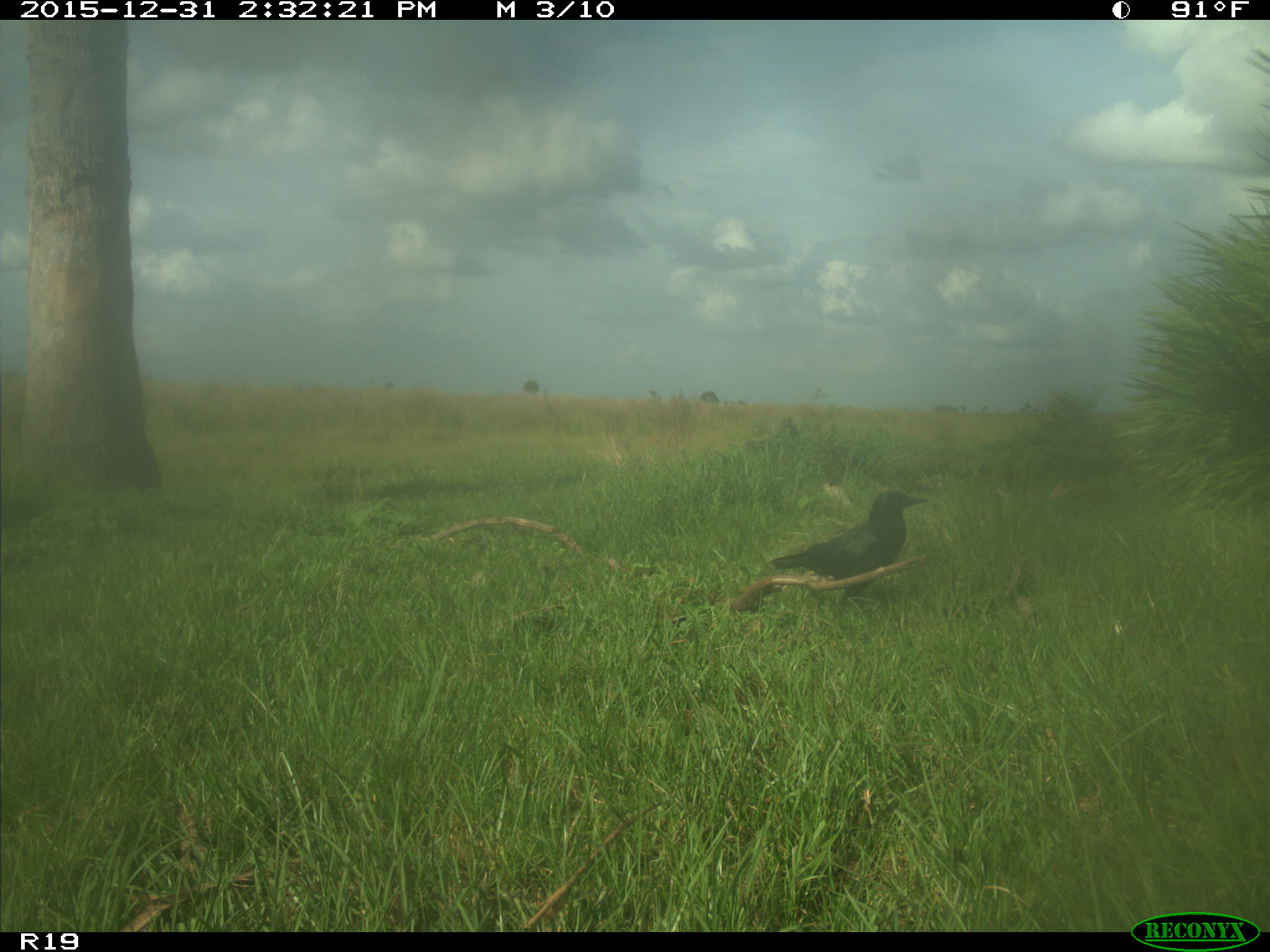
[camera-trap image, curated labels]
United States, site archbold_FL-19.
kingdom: Animalia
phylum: Chordata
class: Aves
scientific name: Aves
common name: birds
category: unidentified bird